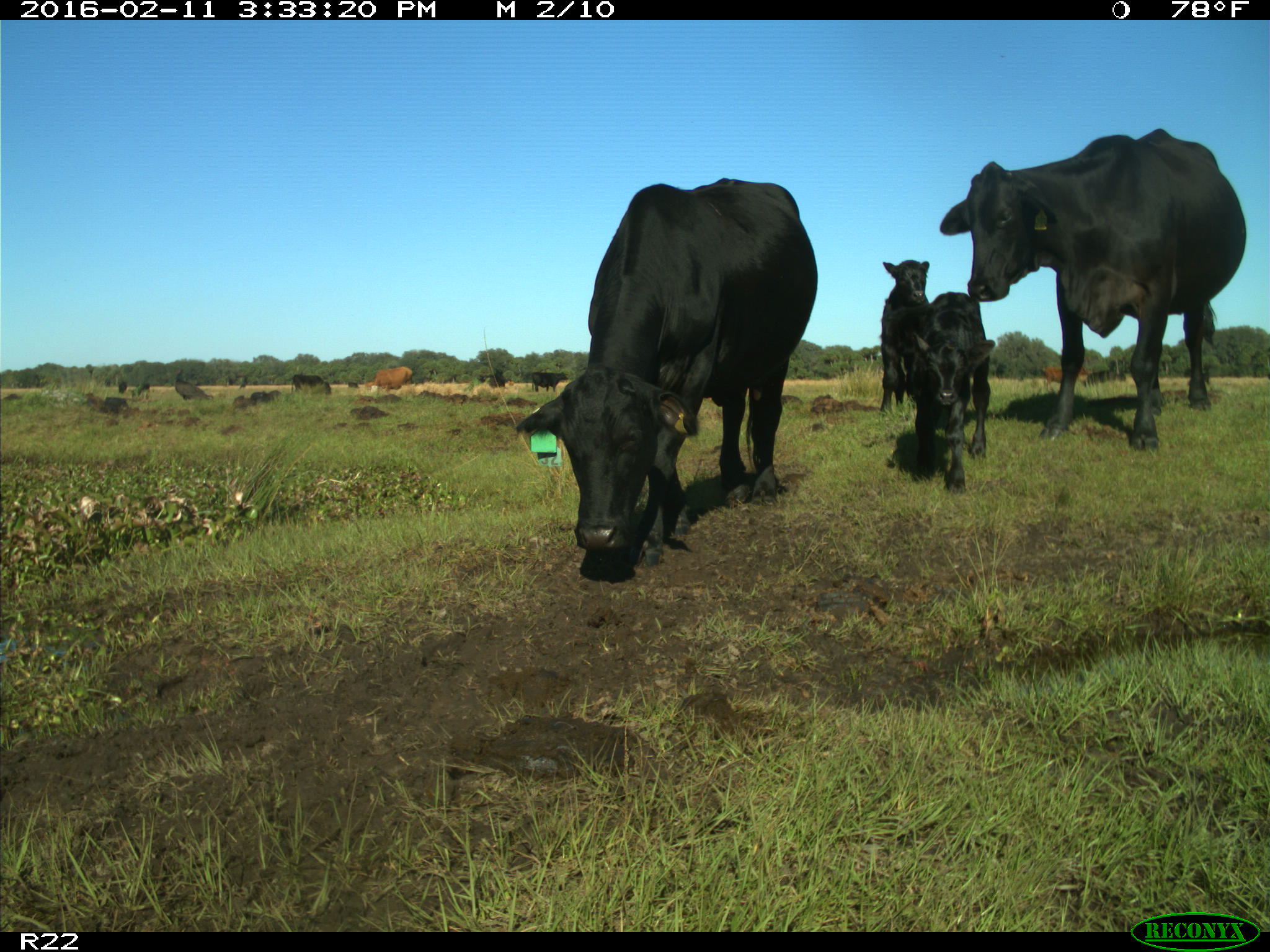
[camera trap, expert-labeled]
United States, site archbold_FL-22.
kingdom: Animalia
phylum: Chordata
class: Mammalia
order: Artiodactyla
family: Bovidae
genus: Bos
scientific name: Bos taurus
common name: domestic cow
Bos taurus (domestic cow).